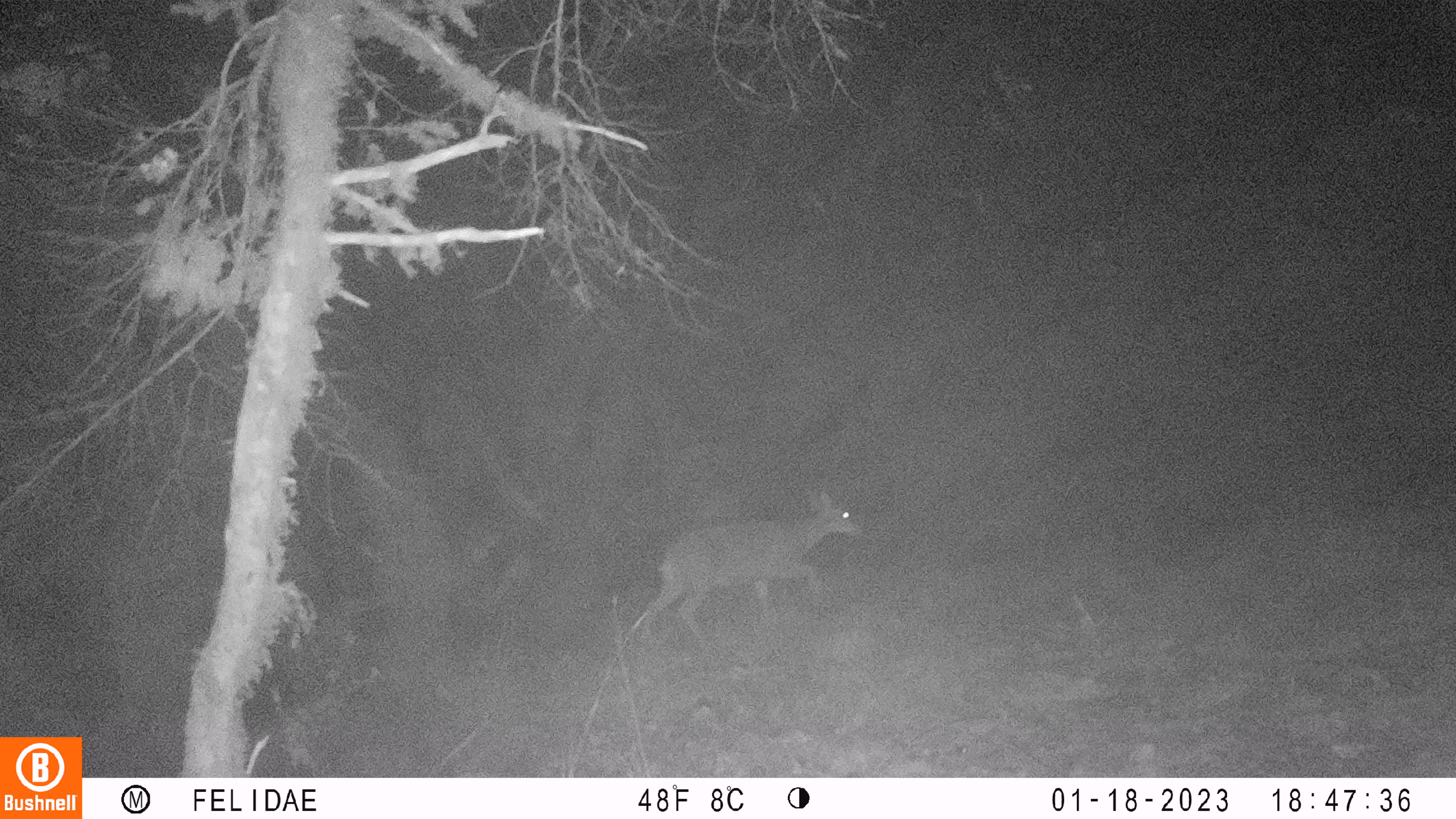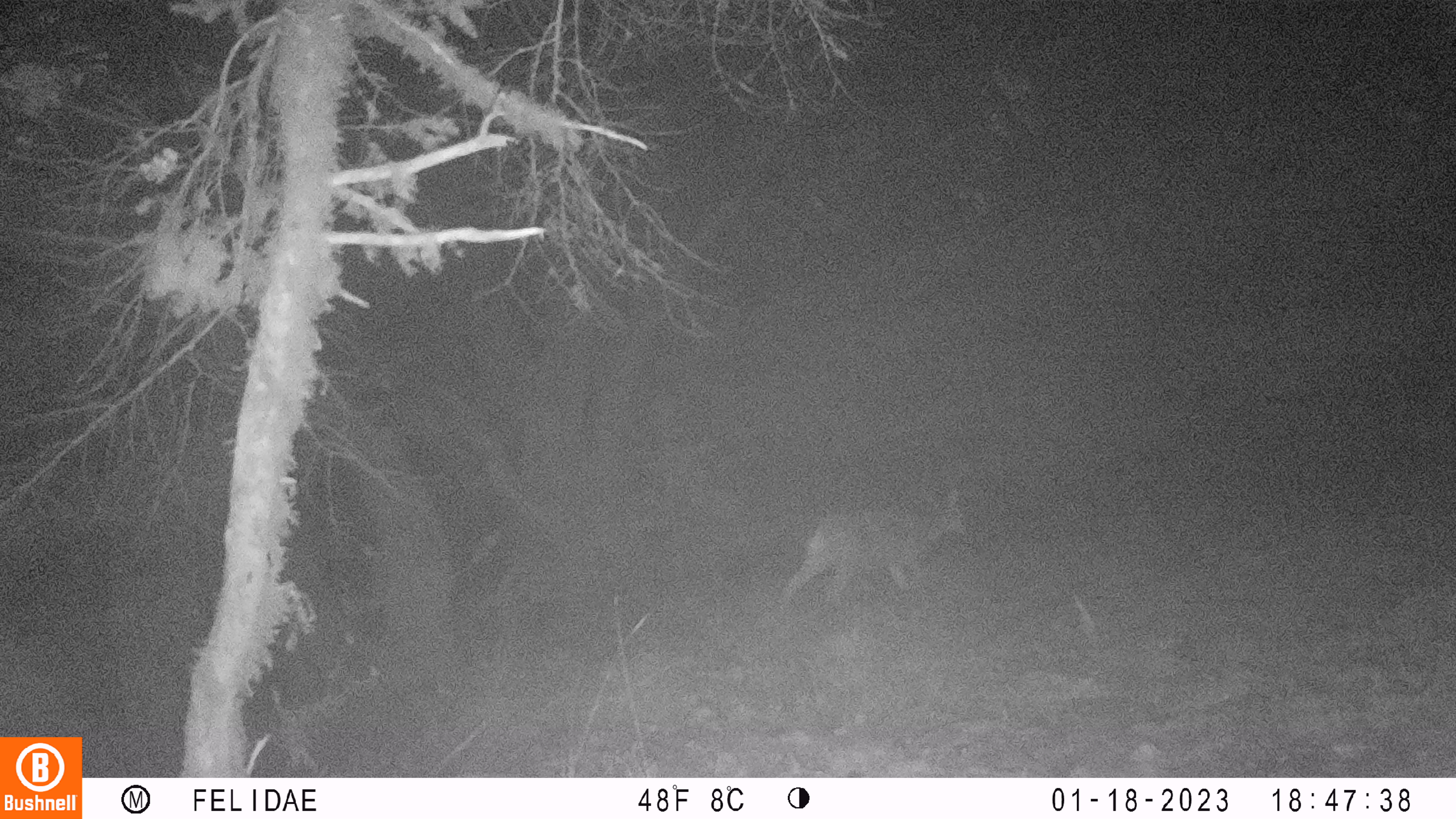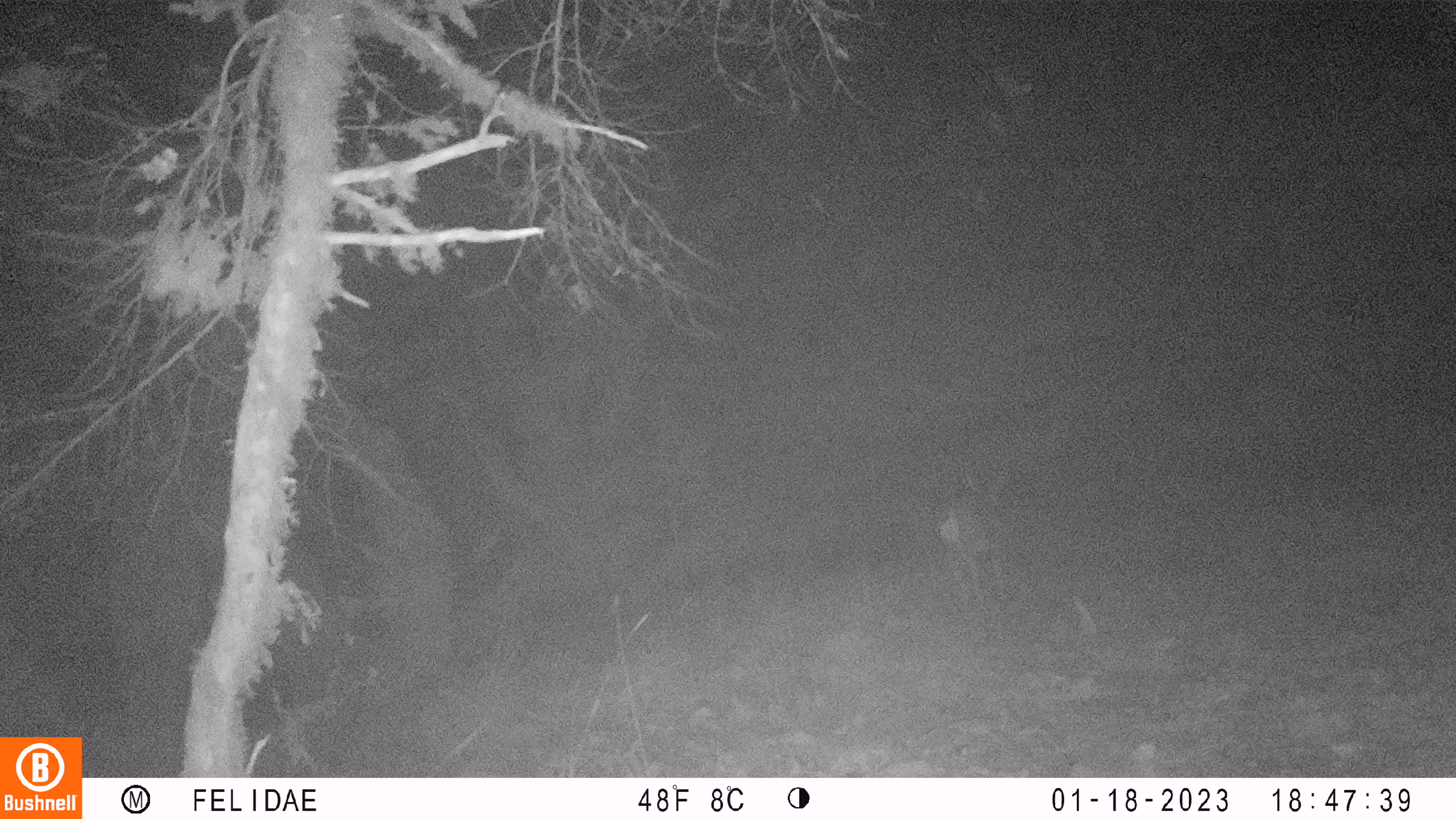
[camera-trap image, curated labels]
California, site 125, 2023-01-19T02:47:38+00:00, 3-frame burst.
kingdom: Animalia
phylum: Chordata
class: Mammalia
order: Artiodactyla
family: Cervidae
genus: Odocoileus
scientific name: Odocoileus hemionus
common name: mule deer